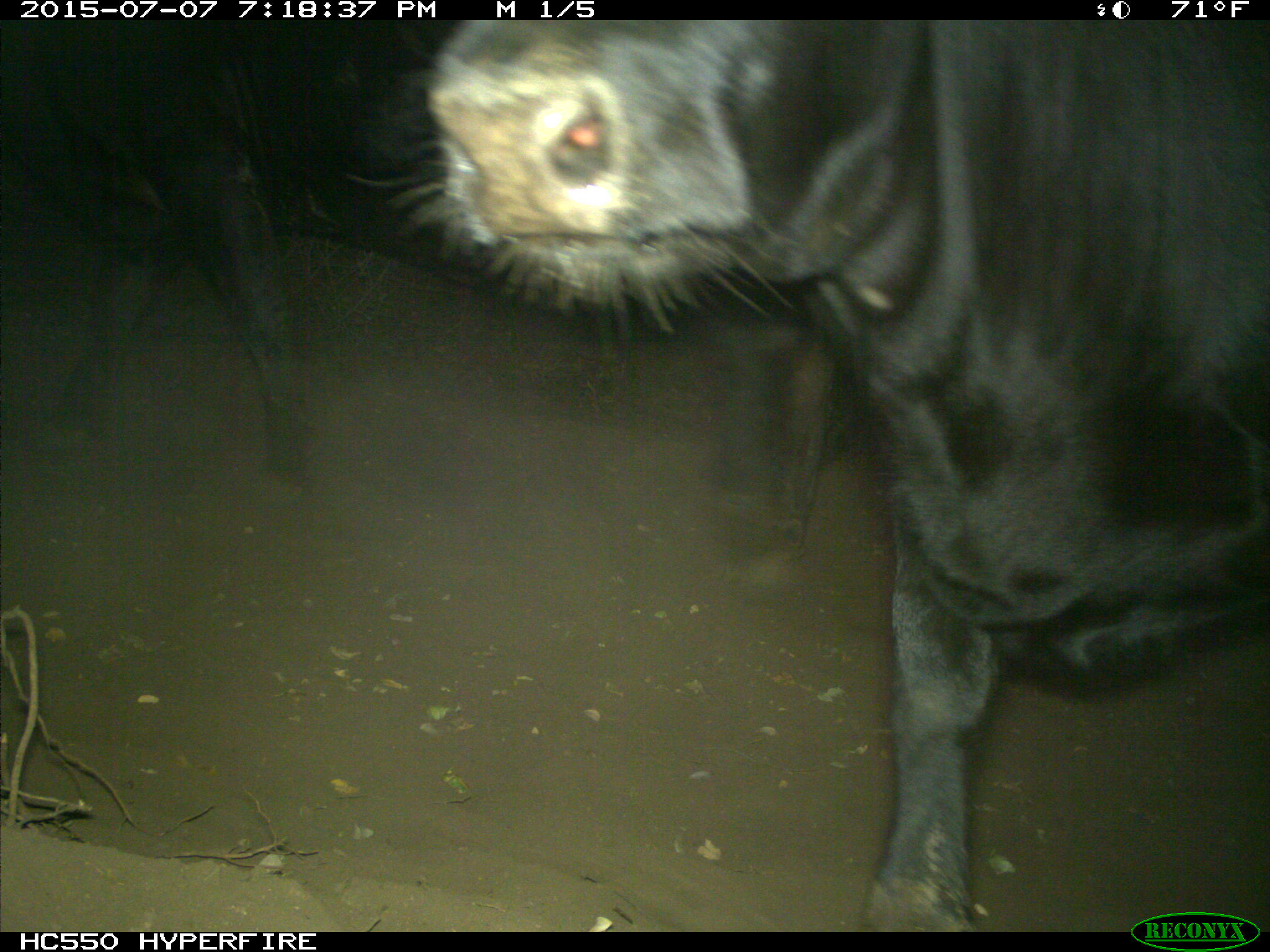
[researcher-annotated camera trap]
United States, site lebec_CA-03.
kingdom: Animalia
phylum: Chordata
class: Mammalia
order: Artiodactyla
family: Bovidae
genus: Bos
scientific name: Bos taurus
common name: domestic cow